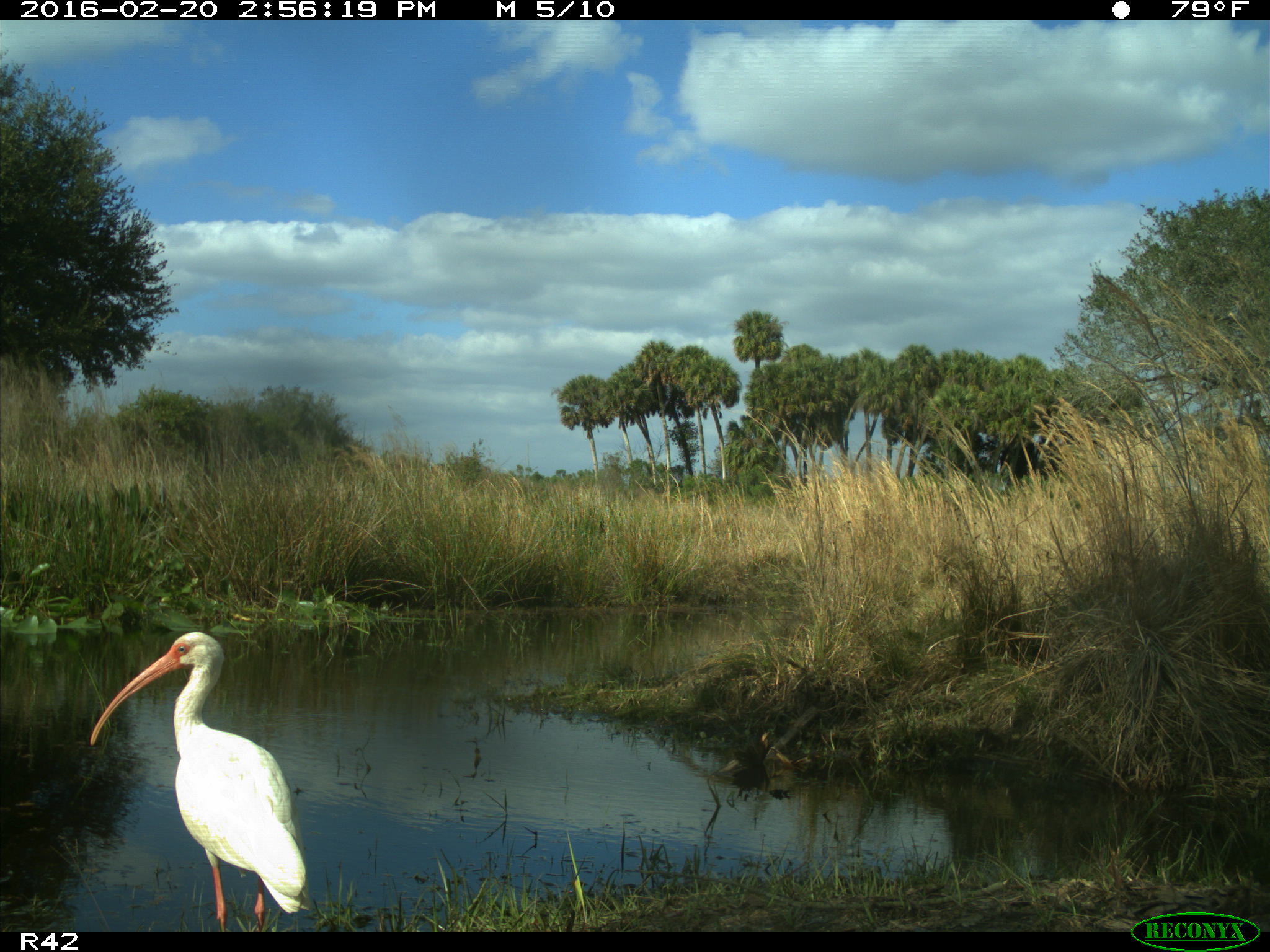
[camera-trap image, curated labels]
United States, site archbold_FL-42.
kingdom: Animalia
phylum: Chordata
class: Aves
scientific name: Aves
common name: birds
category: unidentified bird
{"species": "unidentified bird (birds) (Aves)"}